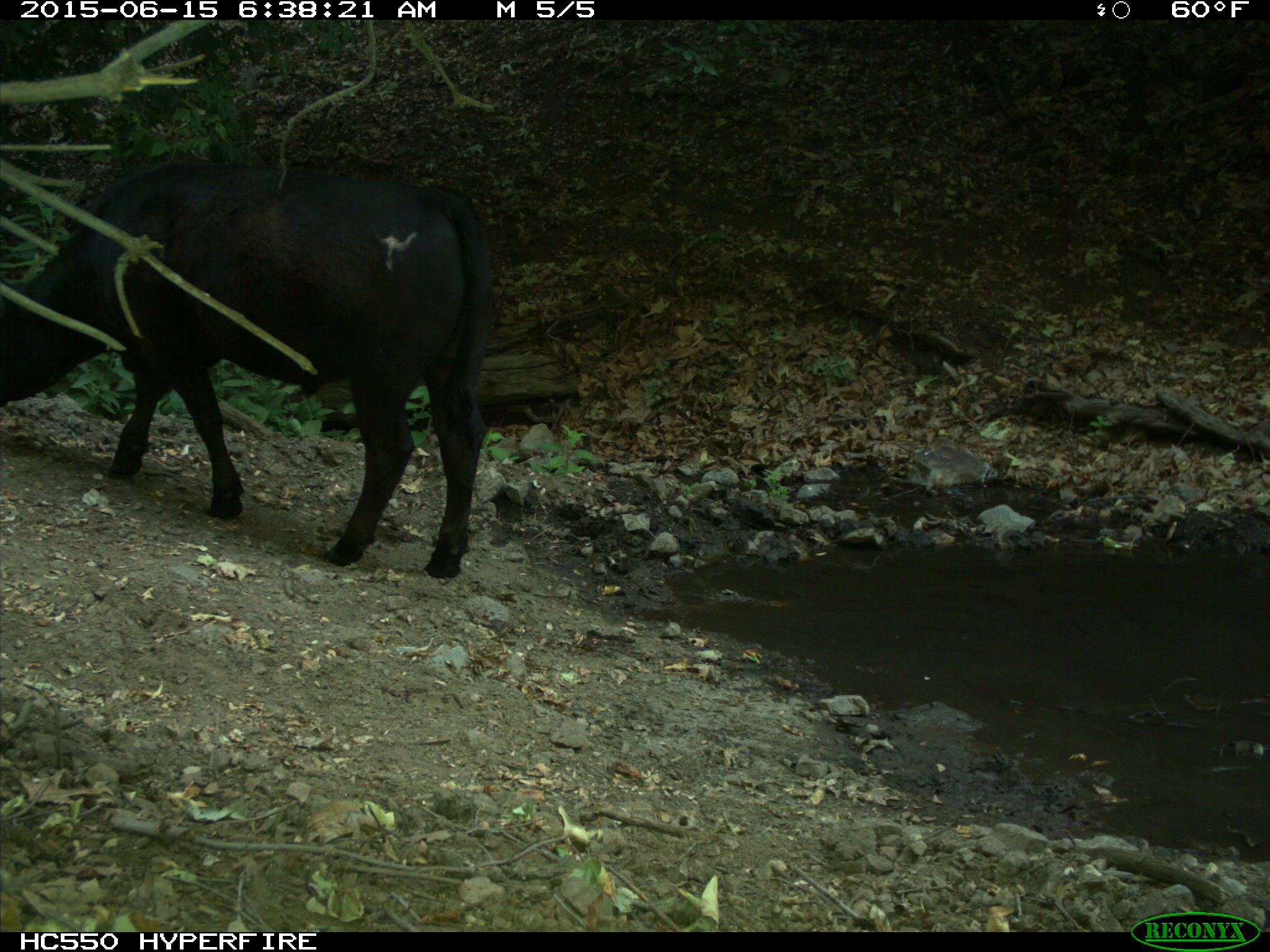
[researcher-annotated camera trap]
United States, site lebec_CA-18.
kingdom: Animalia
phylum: Chordata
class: Mammalia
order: Artiodactyla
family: Bovidae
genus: Bos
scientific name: Bos taurus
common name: domestic cow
Bos taurus (domestic cow).